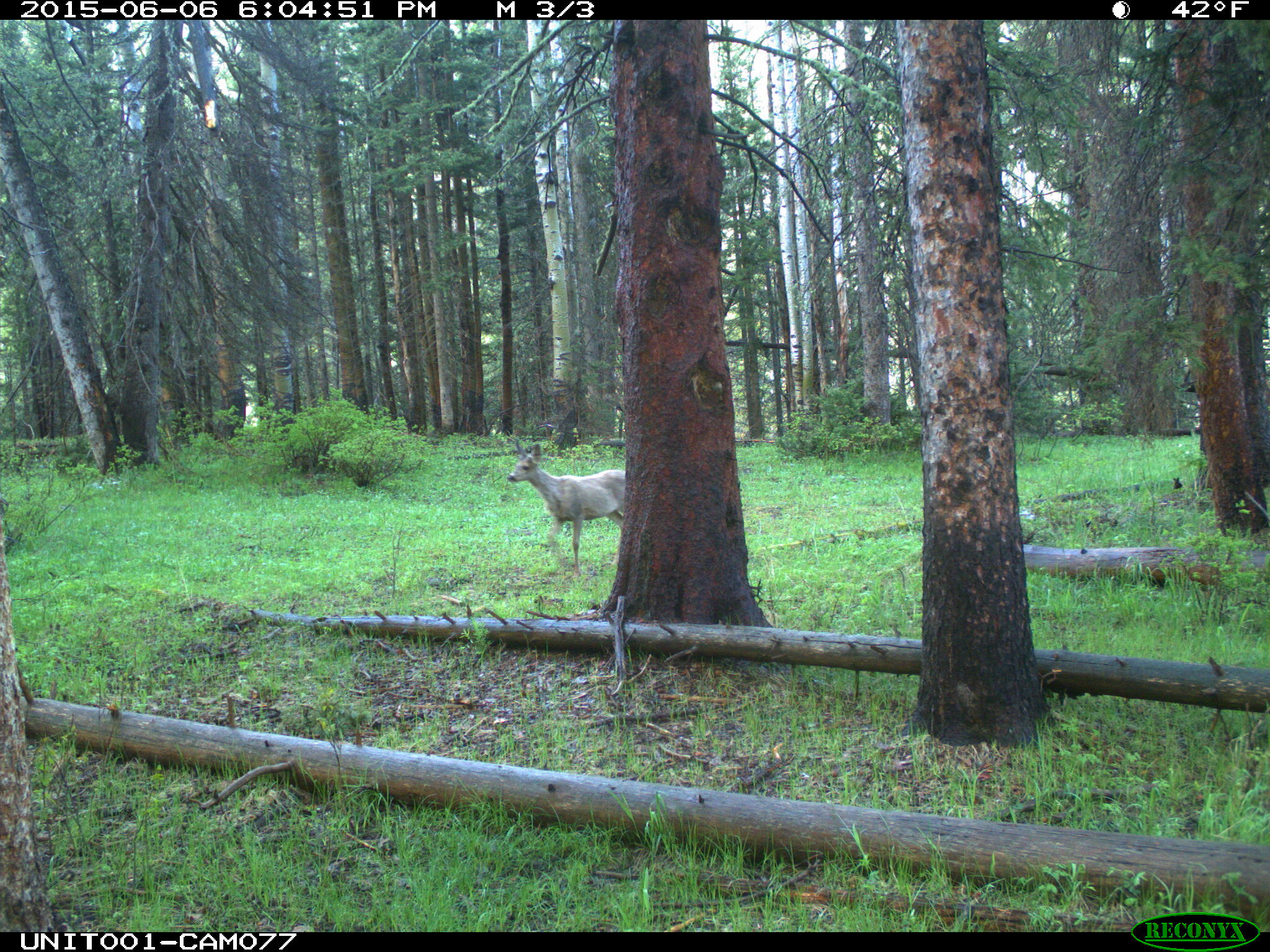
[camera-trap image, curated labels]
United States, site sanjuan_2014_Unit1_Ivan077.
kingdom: Animalia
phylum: Chordata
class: Mammalia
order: Artiodactyla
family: Cervidae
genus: Odocoileus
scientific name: Odocoileus hemionus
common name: mule deer